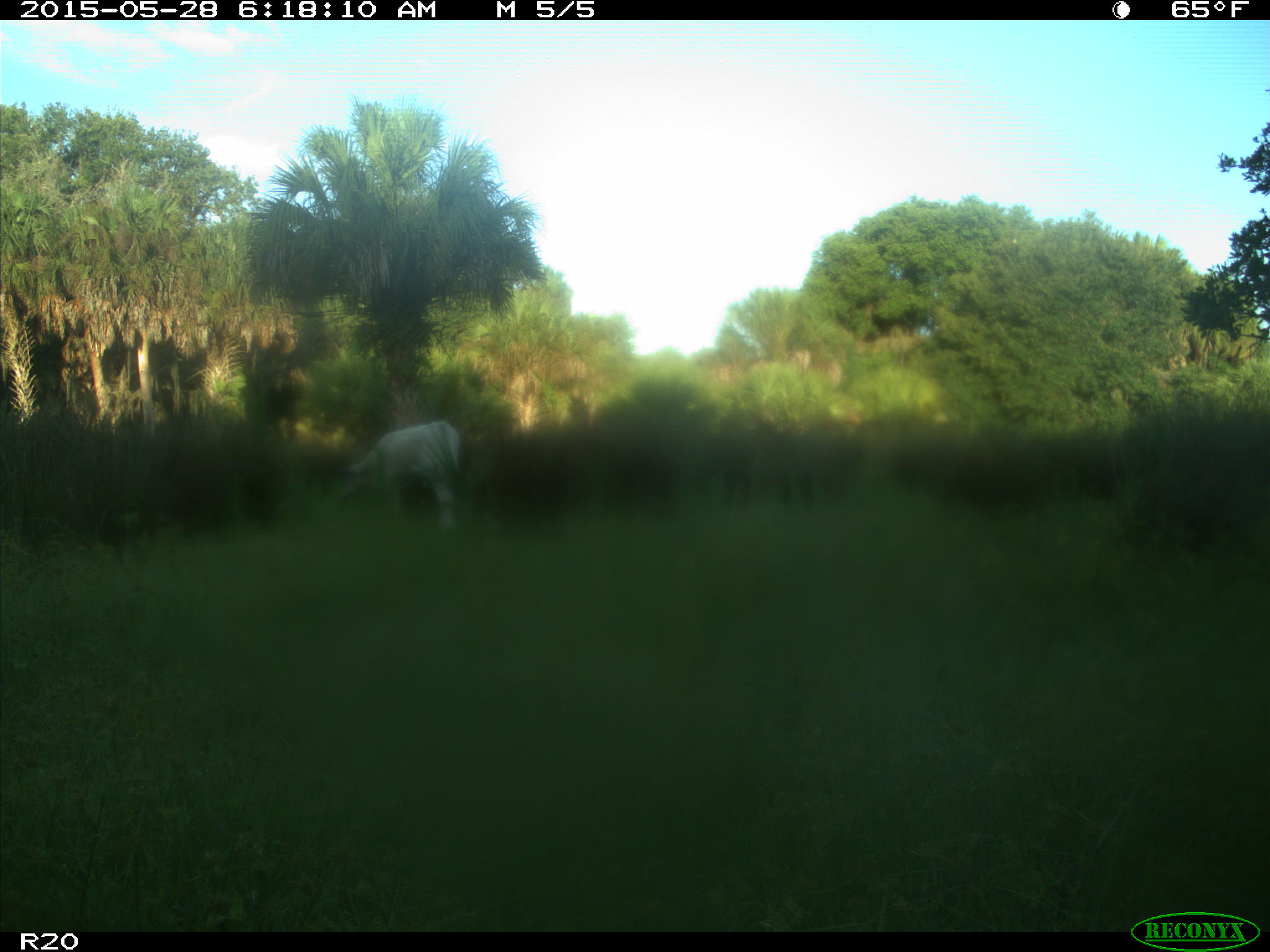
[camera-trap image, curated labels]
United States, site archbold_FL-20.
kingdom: Animalia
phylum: Chordata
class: Mammalia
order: Artiodactyla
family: Bovidae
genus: Bos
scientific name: Bos taurus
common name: domestic cow